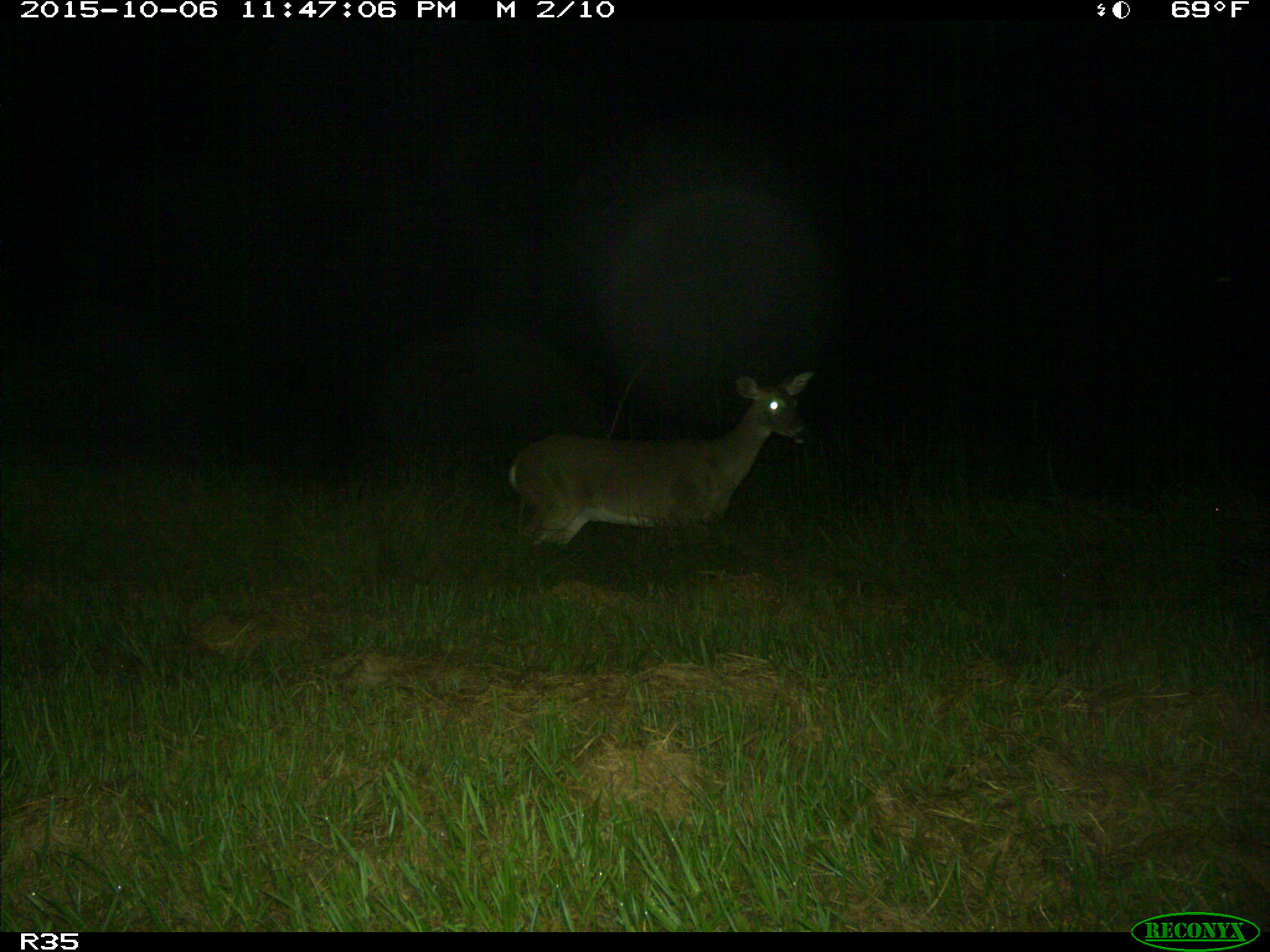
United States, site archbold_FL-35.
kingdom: Animalia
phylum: Chordata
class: Mammalia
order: Artiodactyla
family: Cervidae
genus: Odocoileus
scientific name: Odocoileus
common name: deer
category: unidentified deer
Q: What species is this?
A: Unidentified deer (deer) (Odocoileus).